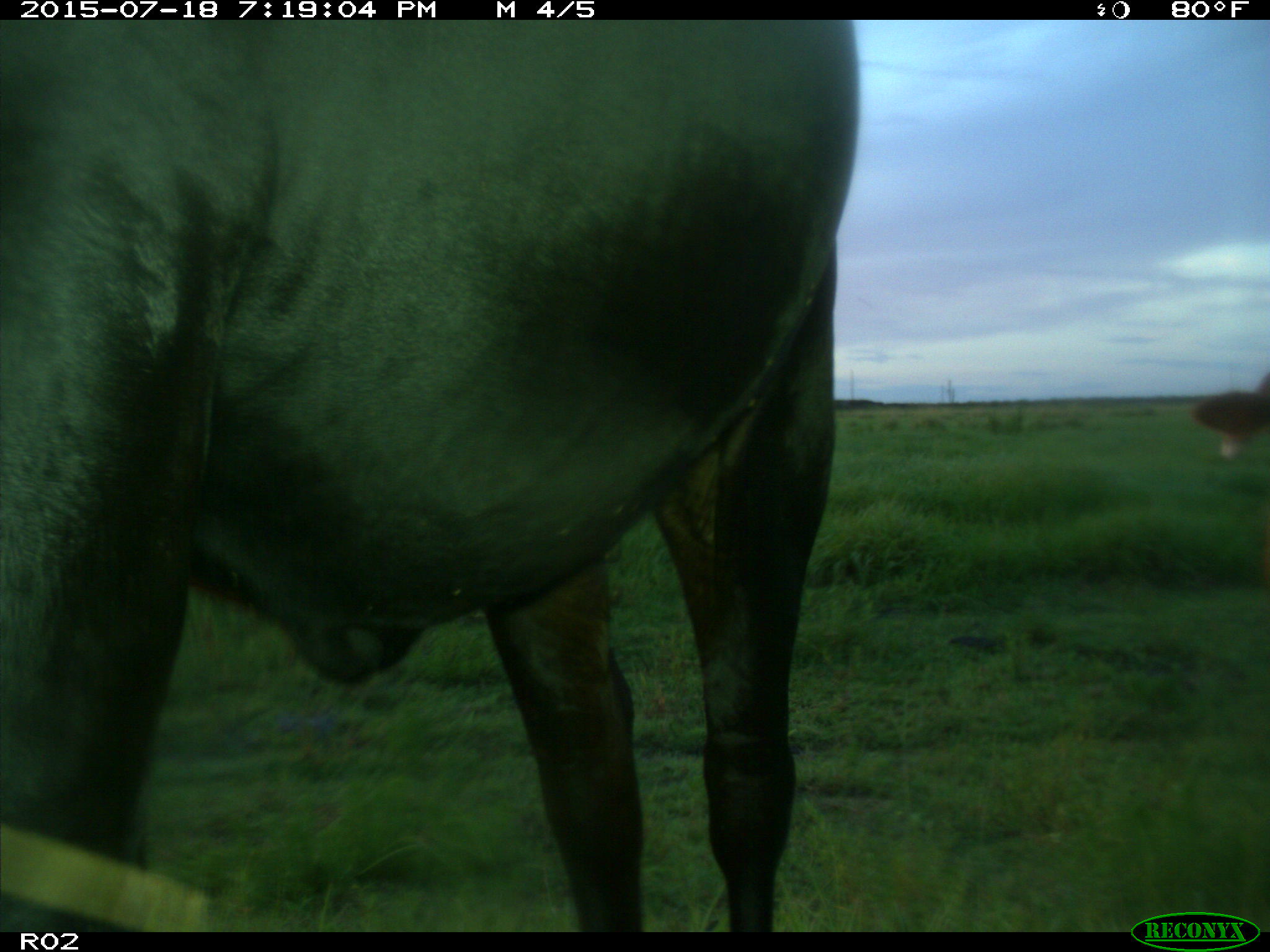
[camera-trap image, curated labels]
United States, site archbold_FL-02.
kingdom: Animalia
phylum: Chordata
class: Mammalia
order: Artiodactyla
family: Bovidae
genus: Bos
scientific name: Bos taurus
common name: domestic cow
Bos taurus (domestic cow).